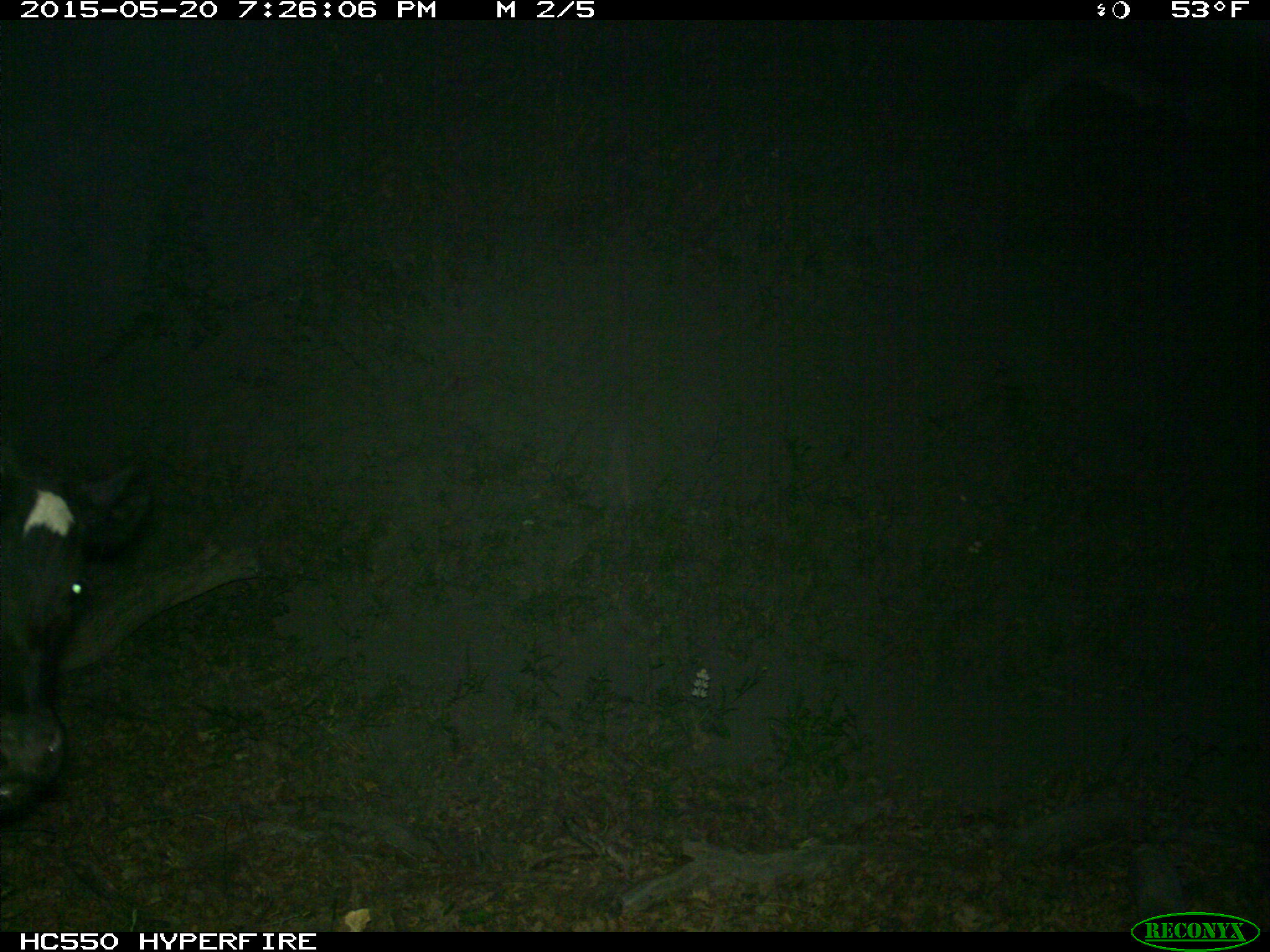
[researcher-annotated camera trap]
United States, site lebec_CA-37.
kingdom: Animalia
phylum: Chordata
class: Mammalia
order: Artiodactyla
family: Bovidae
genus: Bos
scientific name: Bos taurus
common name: domestic cow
Bos taurus (domestic cow).